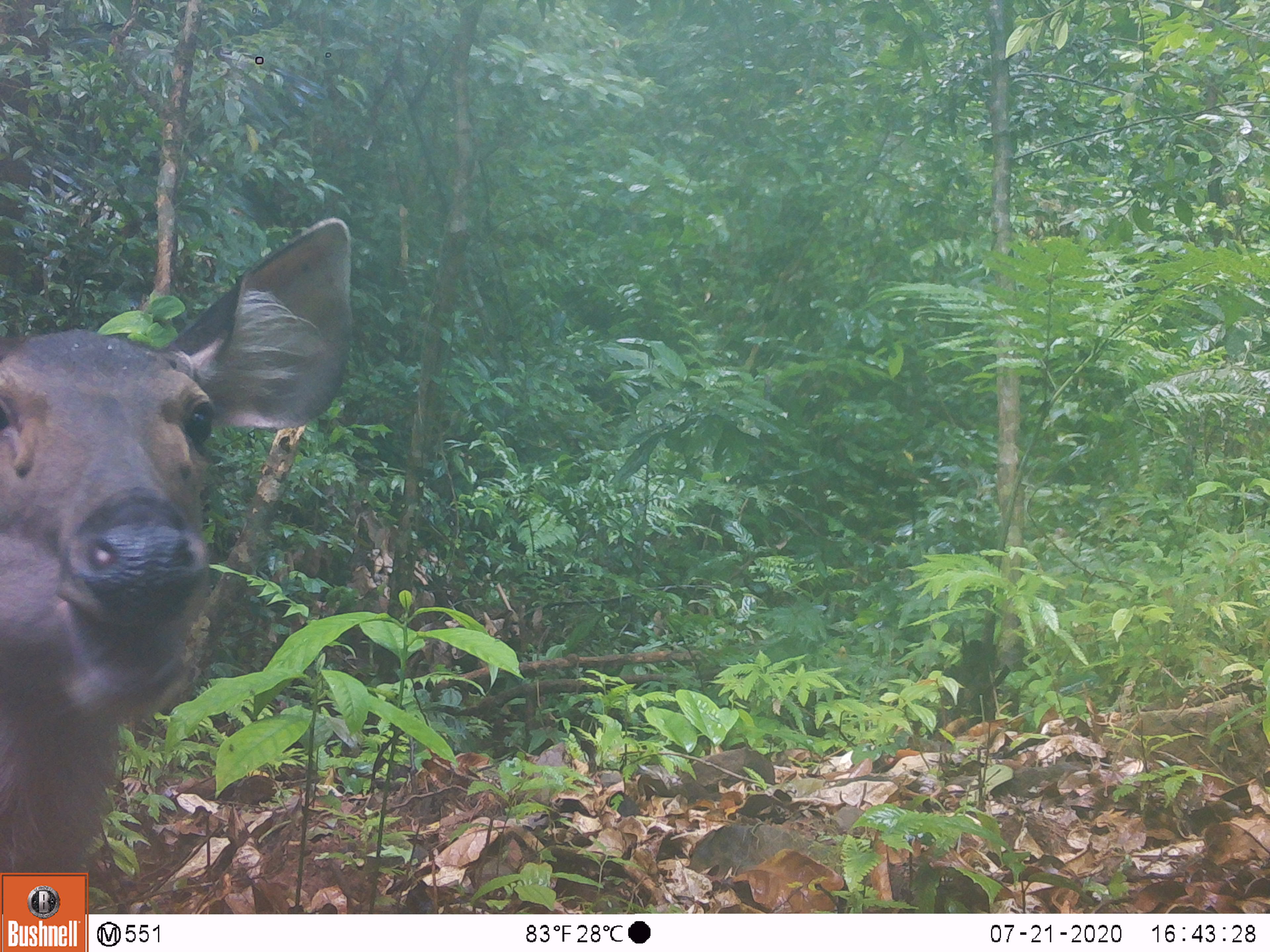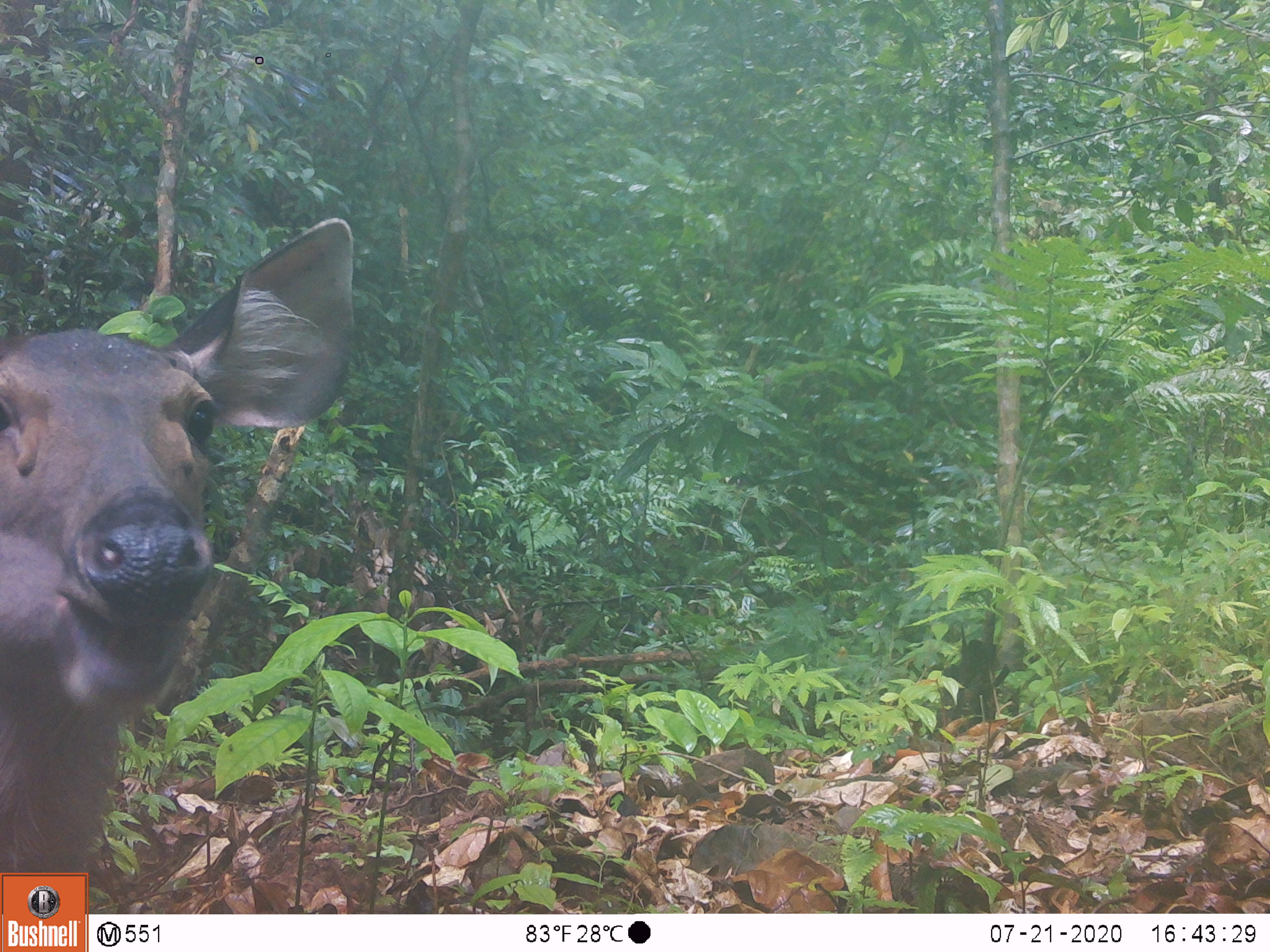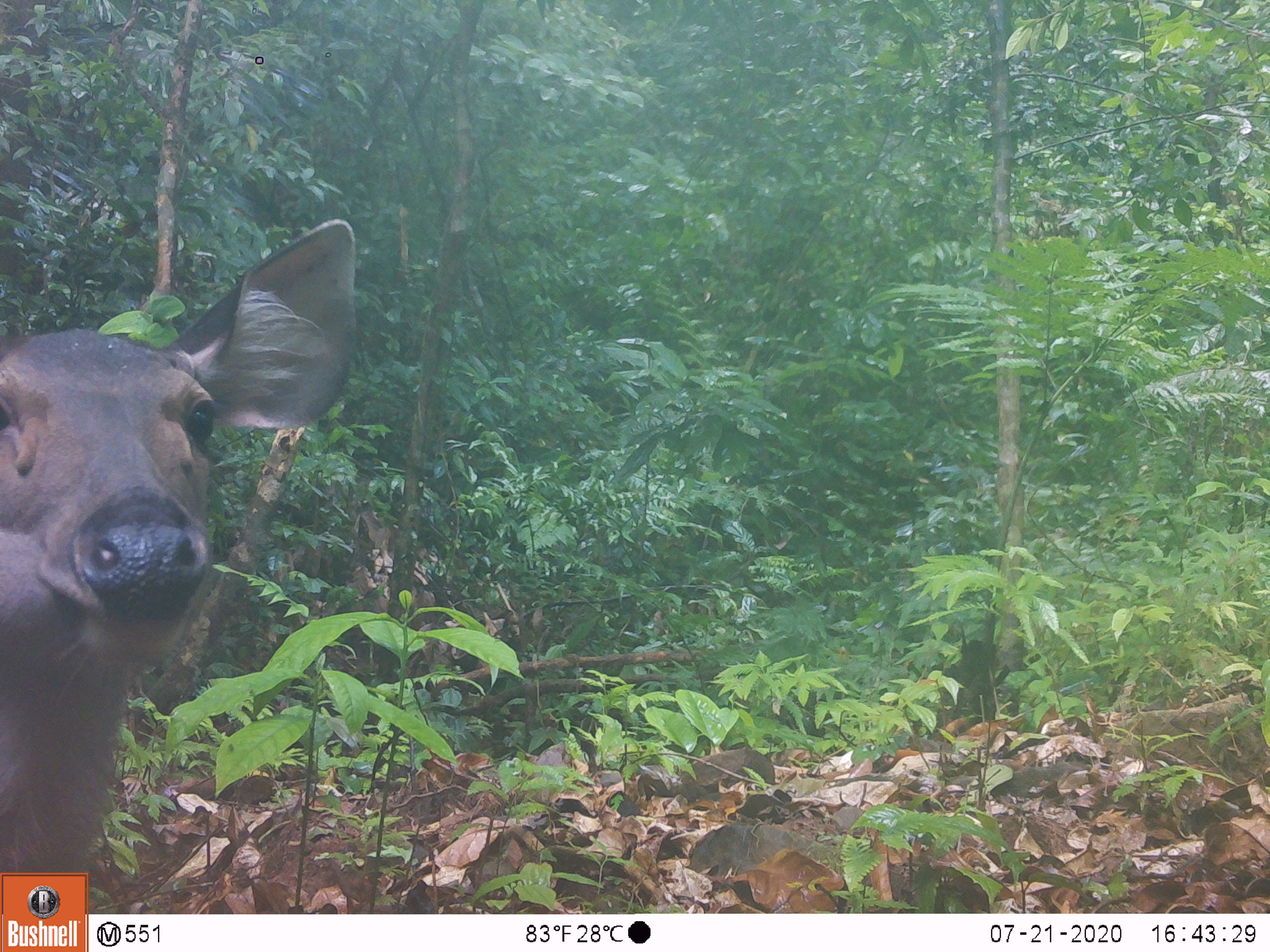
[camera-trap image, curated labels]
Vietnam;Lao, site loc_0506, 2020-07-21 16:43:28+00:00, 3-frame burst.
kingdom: Animalia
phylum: Chordata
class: Mammalia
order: Artiodactyla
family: Cervidae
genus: Rusa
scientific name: Rusa unicolor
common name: sambar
Sambar (Rusa unicolor). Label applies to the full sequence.